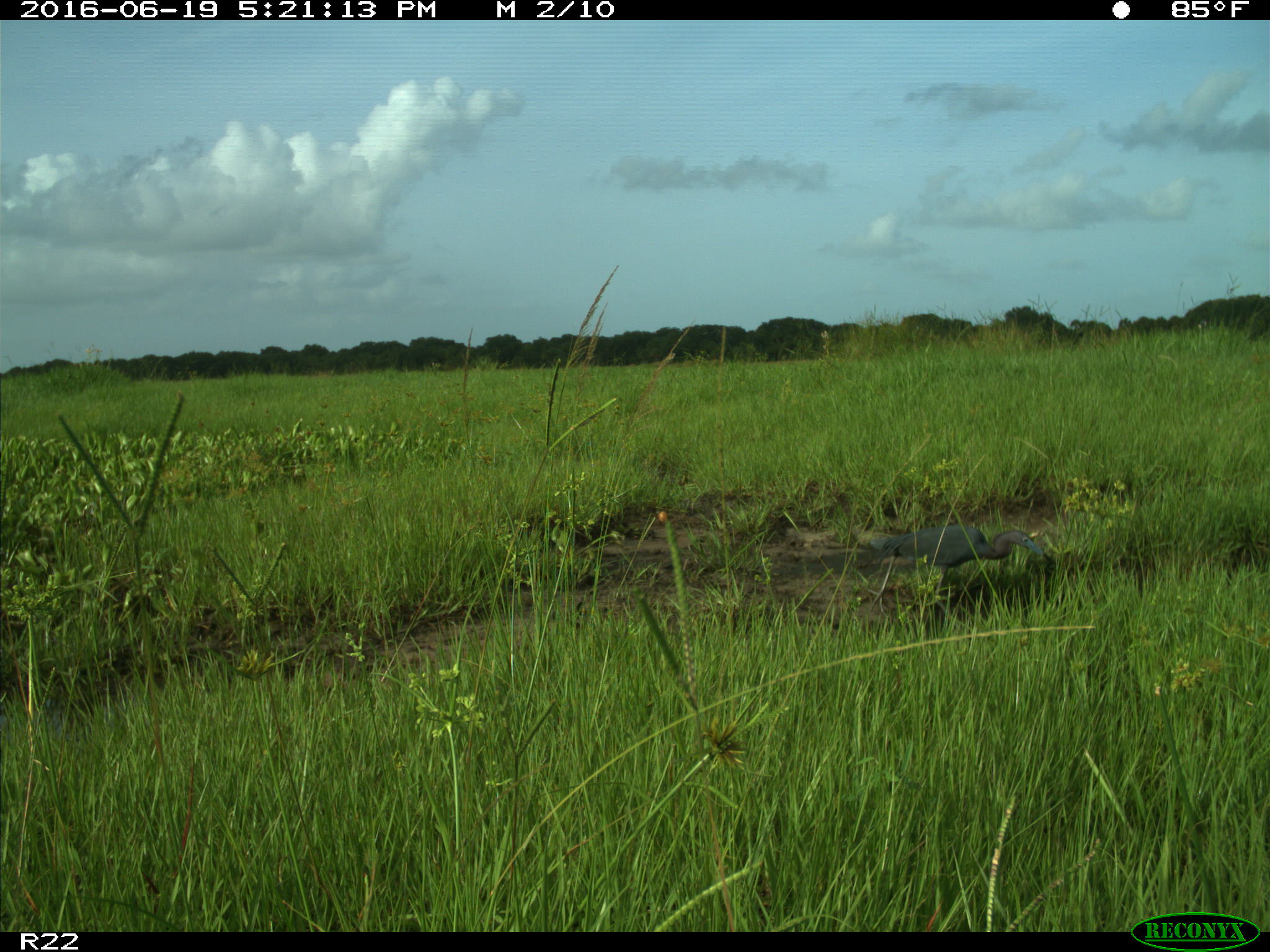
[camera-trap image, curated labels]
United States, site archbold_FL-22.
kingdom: Animalia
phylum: Chordata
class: Aves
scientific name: Aves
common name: birds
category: unidentified bird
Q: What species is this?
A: Unidentified bird (birds) (Aves).